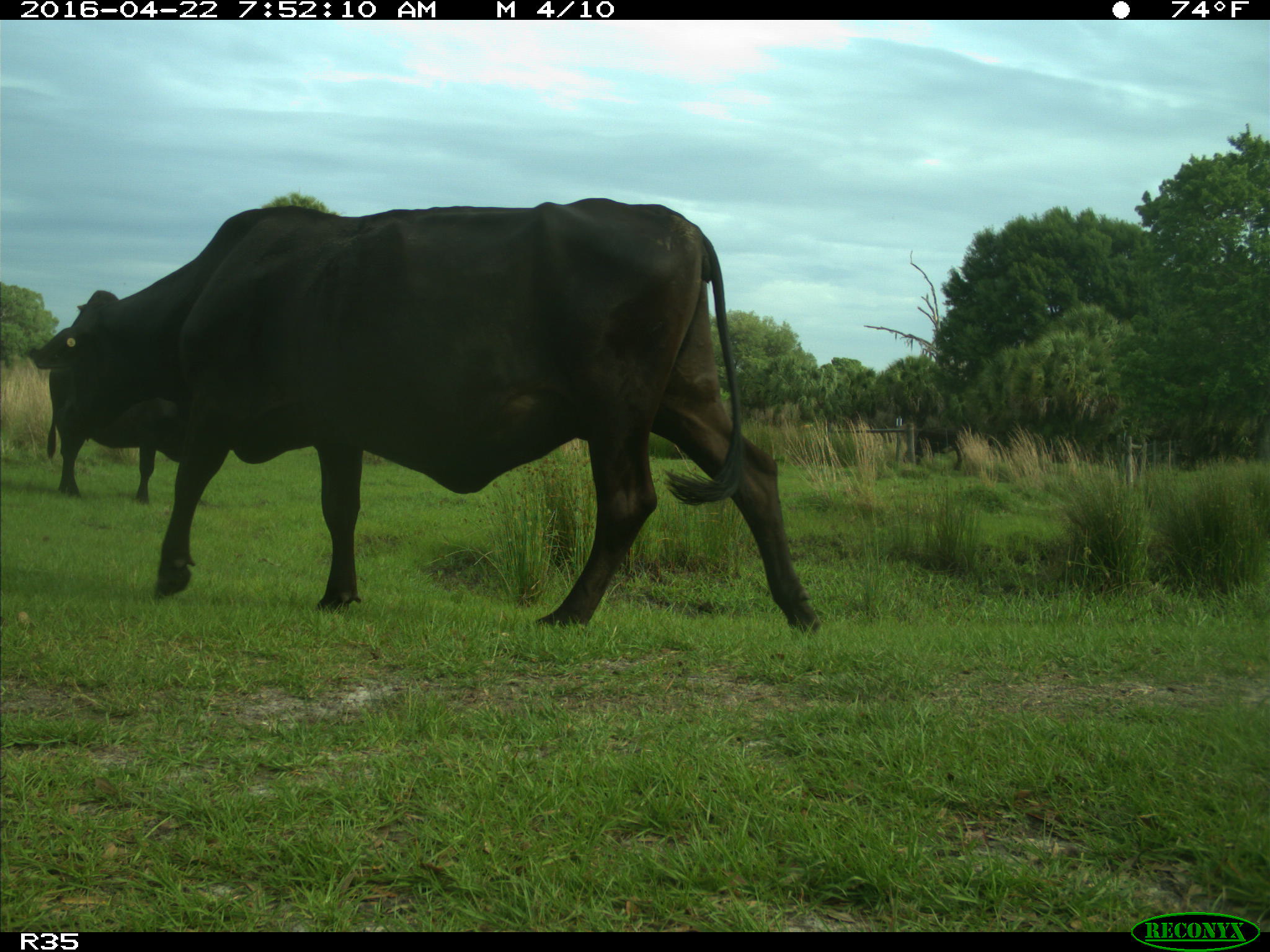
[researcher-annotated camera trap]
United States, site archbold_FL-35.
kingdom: Animalia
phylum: Chordata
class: Mammalia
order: Artiodactyla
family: Bovidae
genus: Bos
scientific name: Bos taurus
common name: domestic cow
Bos taurus (domestic cow).